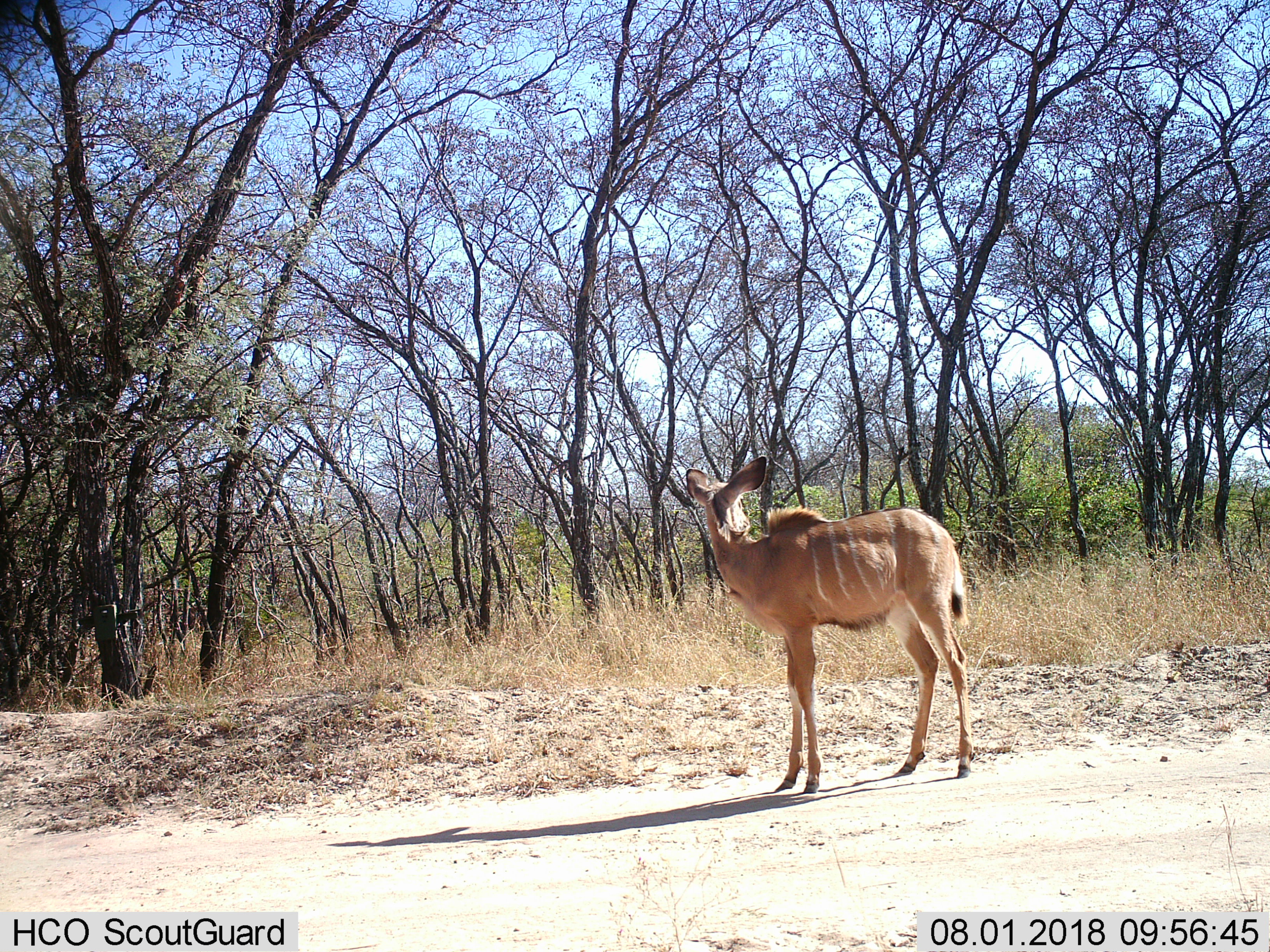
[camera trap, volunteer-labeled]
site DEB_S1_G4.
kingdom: Animalia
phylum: Chordata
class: Mammalia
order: Artiodactyla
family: Bovidae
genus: Tragelaphus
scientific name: Tragelaphus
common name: kudu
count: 1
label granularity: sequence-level